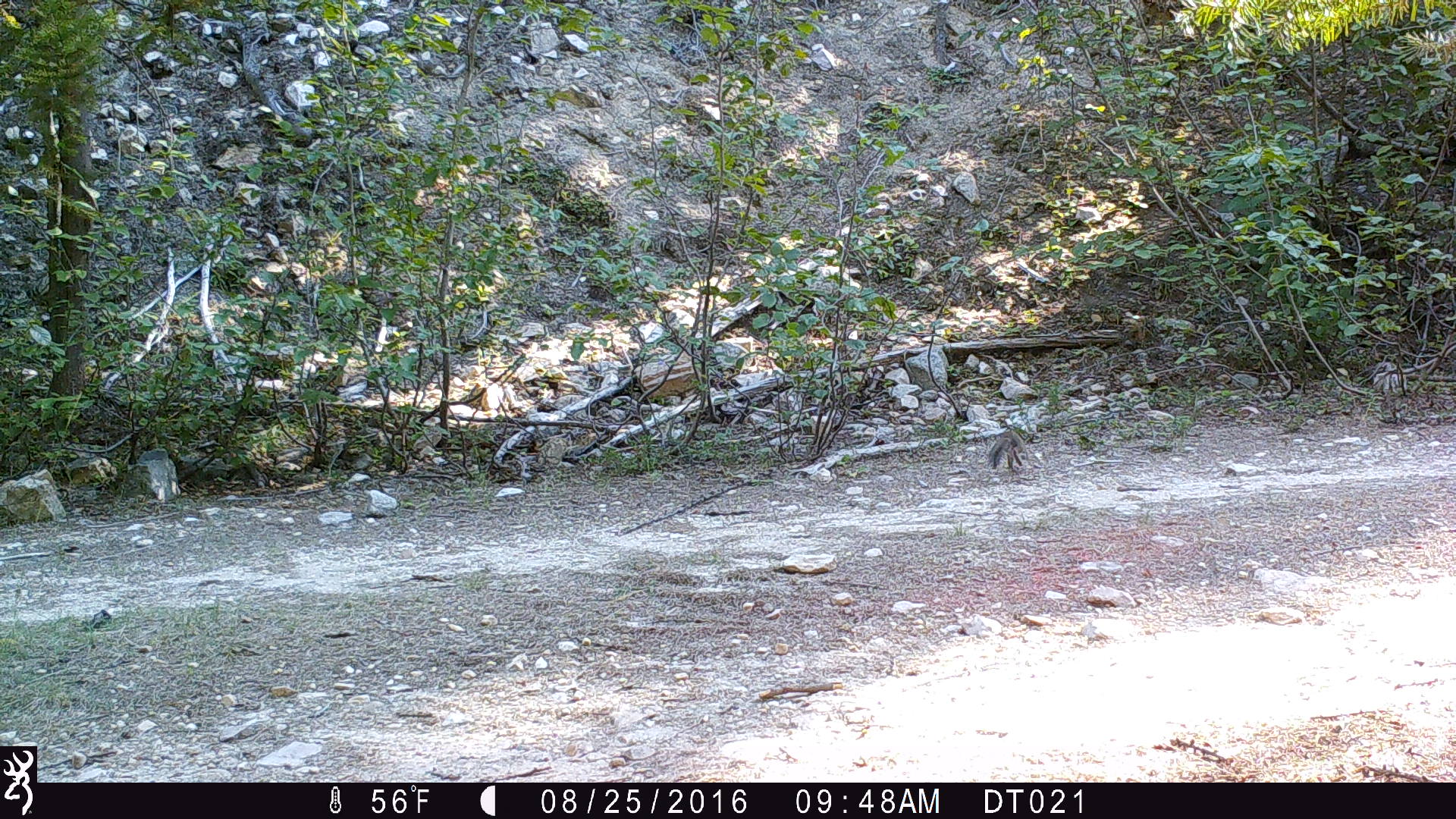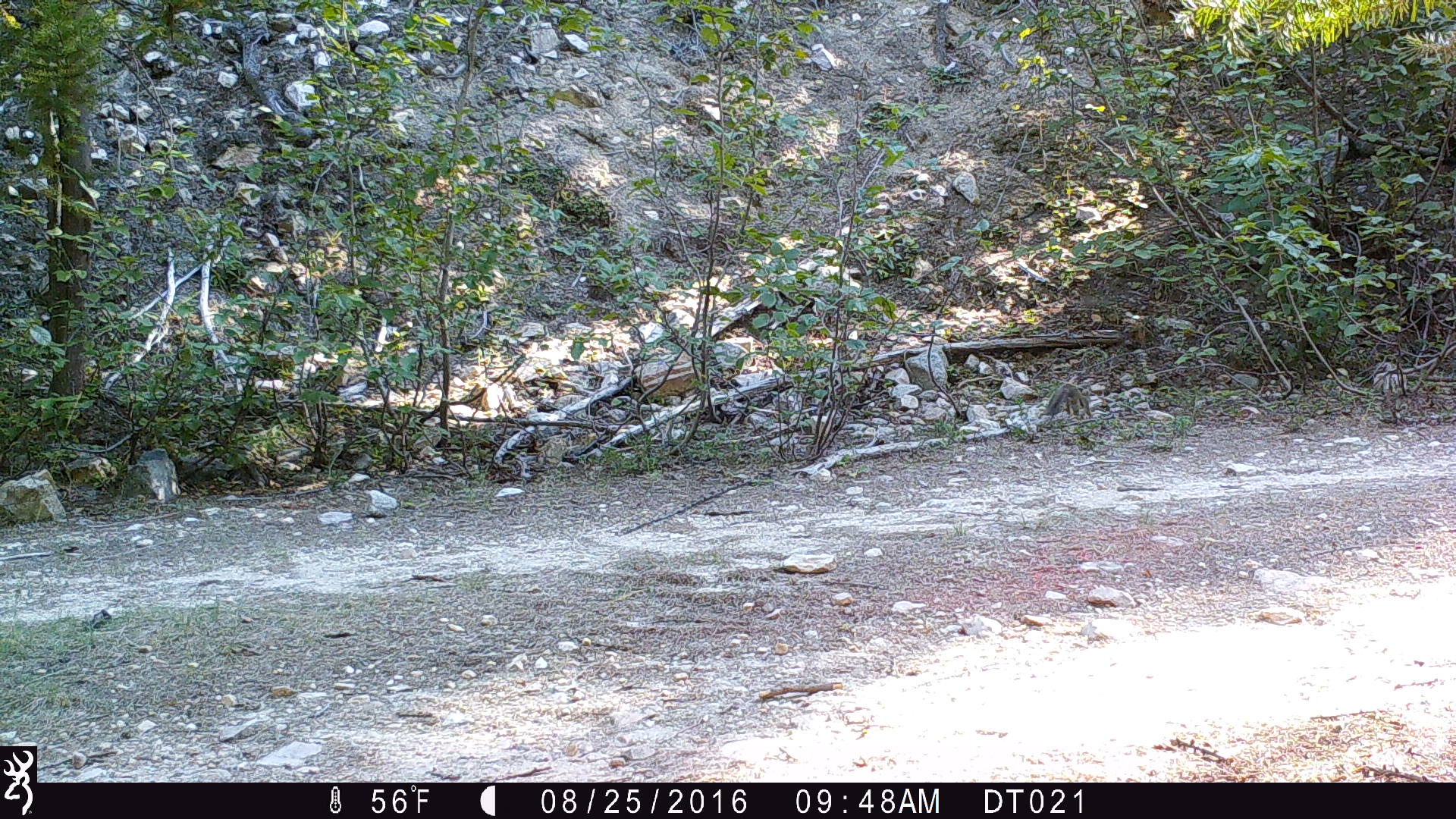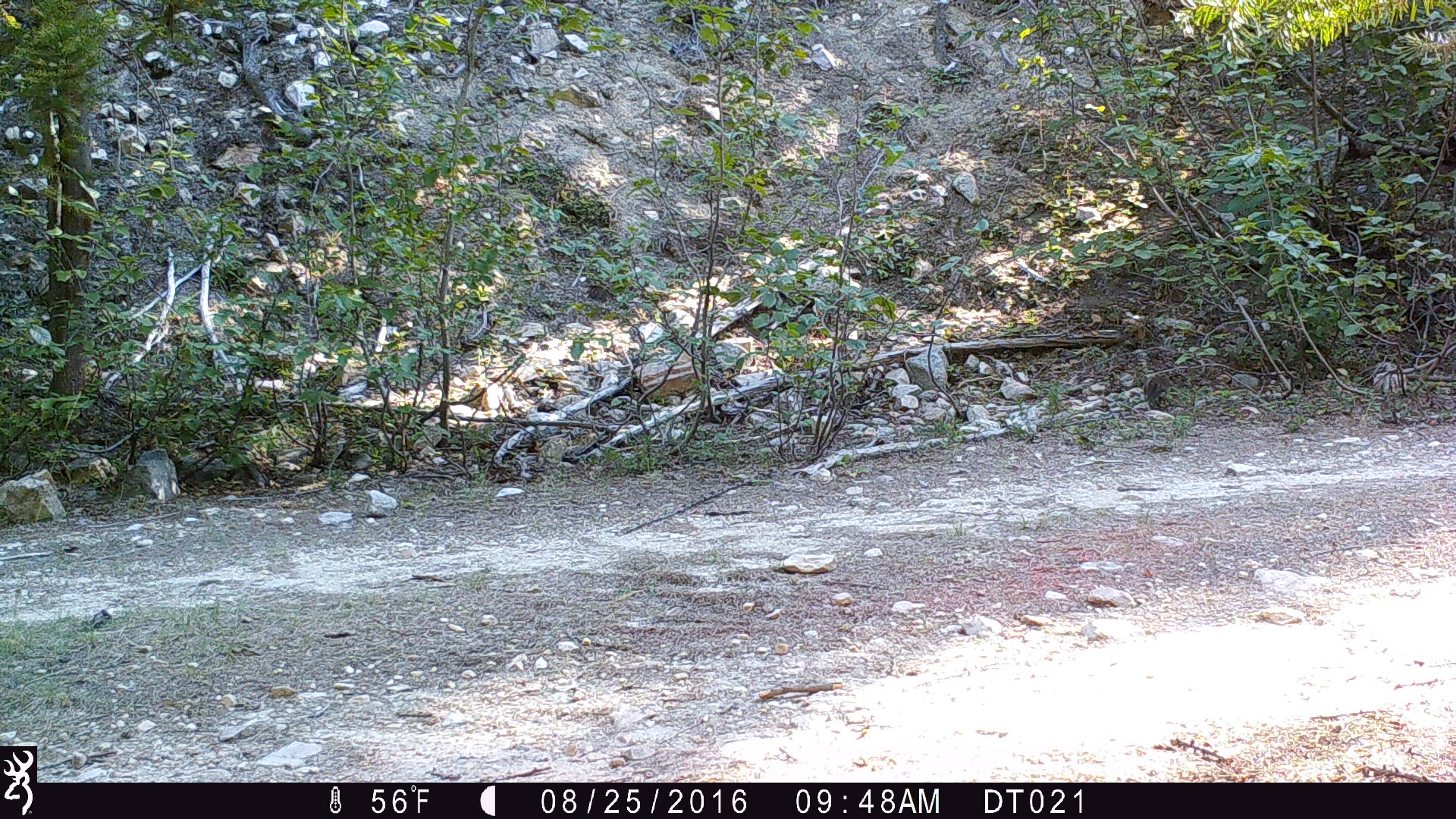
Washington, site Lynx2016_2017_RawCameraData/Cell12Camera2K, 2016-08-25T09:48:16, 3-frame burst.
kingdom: Animalia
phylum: Chordata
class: Mammalia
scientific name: Mammalia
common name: small mammal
Small mammal (Mammalia). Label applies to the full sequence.